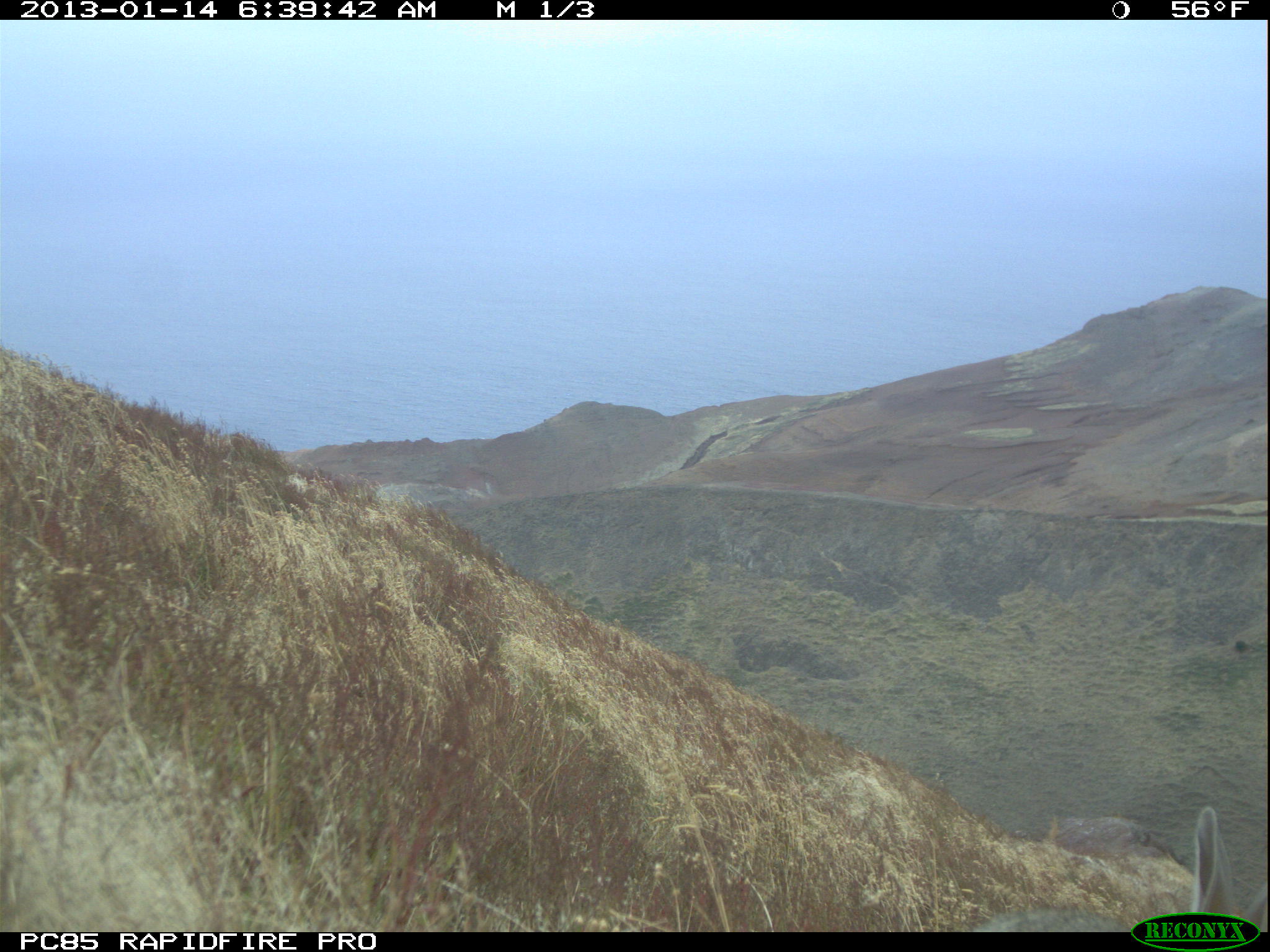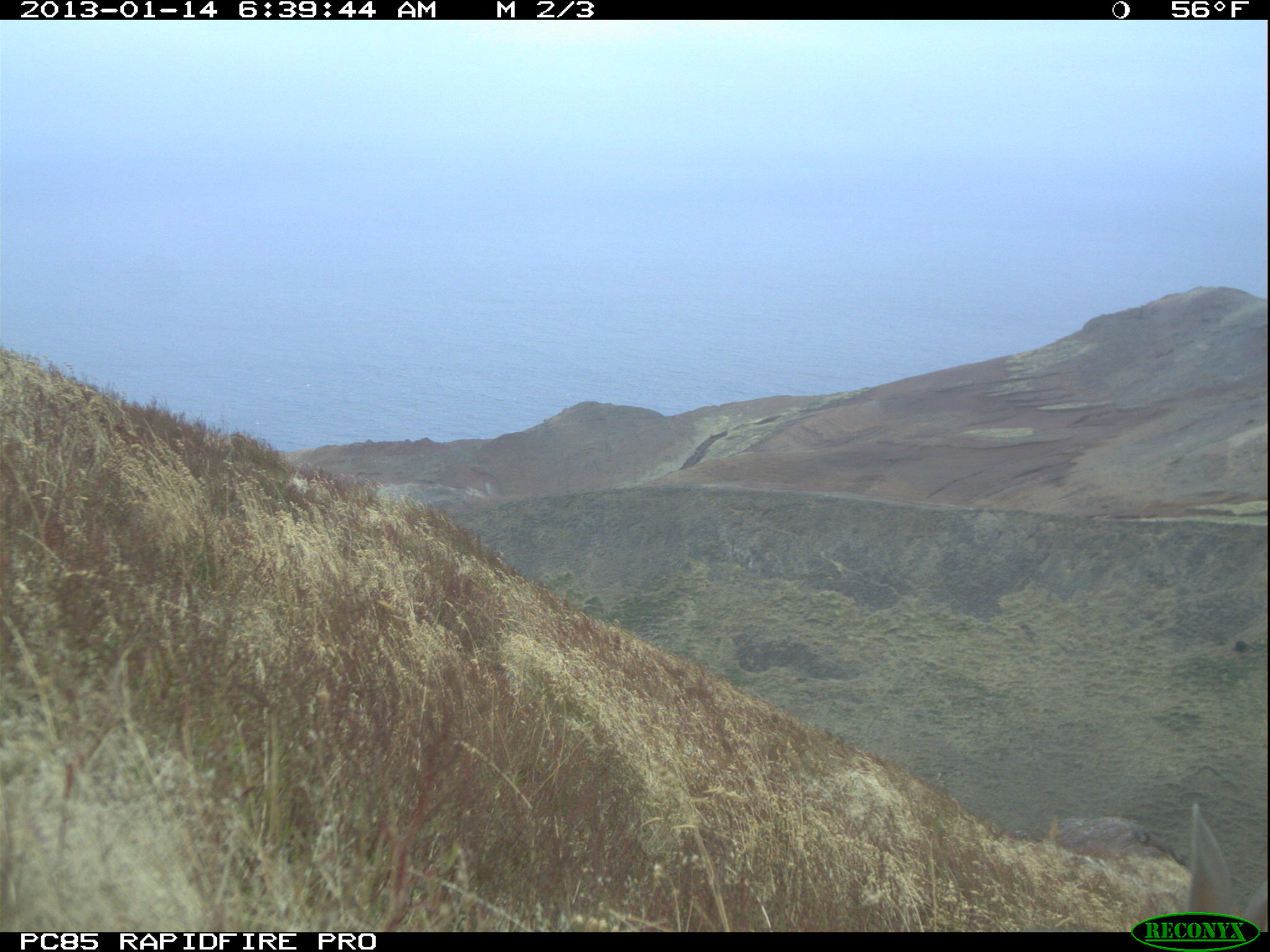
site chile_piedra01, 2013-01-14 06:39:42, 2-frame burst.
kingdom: Animalia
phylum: Chordata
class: Mammalia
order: Lagomorpha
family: Leporidae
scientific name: Leporidae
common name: rabbits and hares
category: rabbit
Rabbit (rabbits and hares) (Leporidae).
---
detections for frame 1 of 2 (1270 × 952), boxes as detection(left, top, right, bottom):
rabbit: detection(960, 805, 1251, 935)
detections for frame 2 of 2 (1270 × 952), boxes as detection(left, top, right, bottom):
rabbit: detection(1179, 797, 1264, 929)